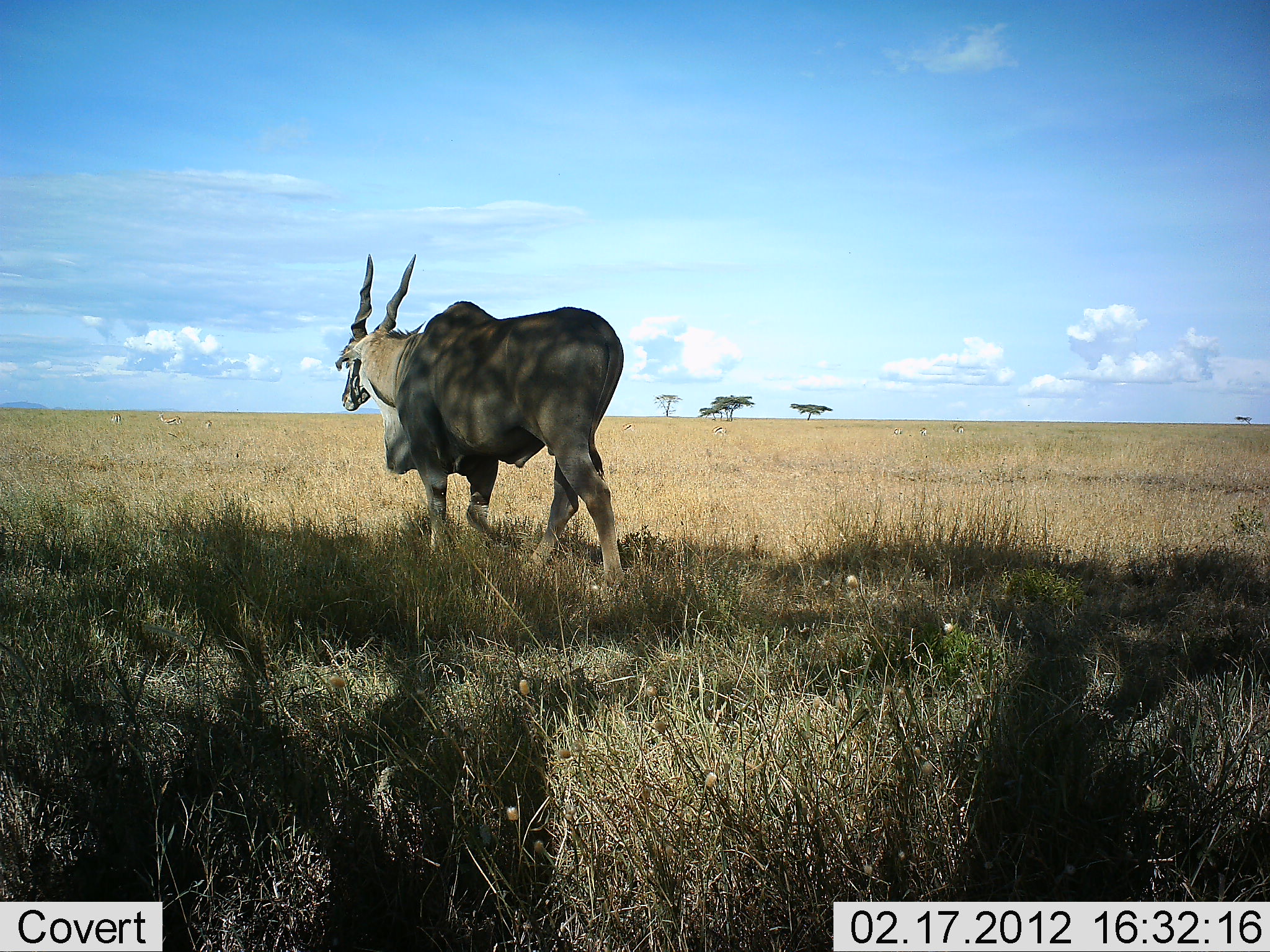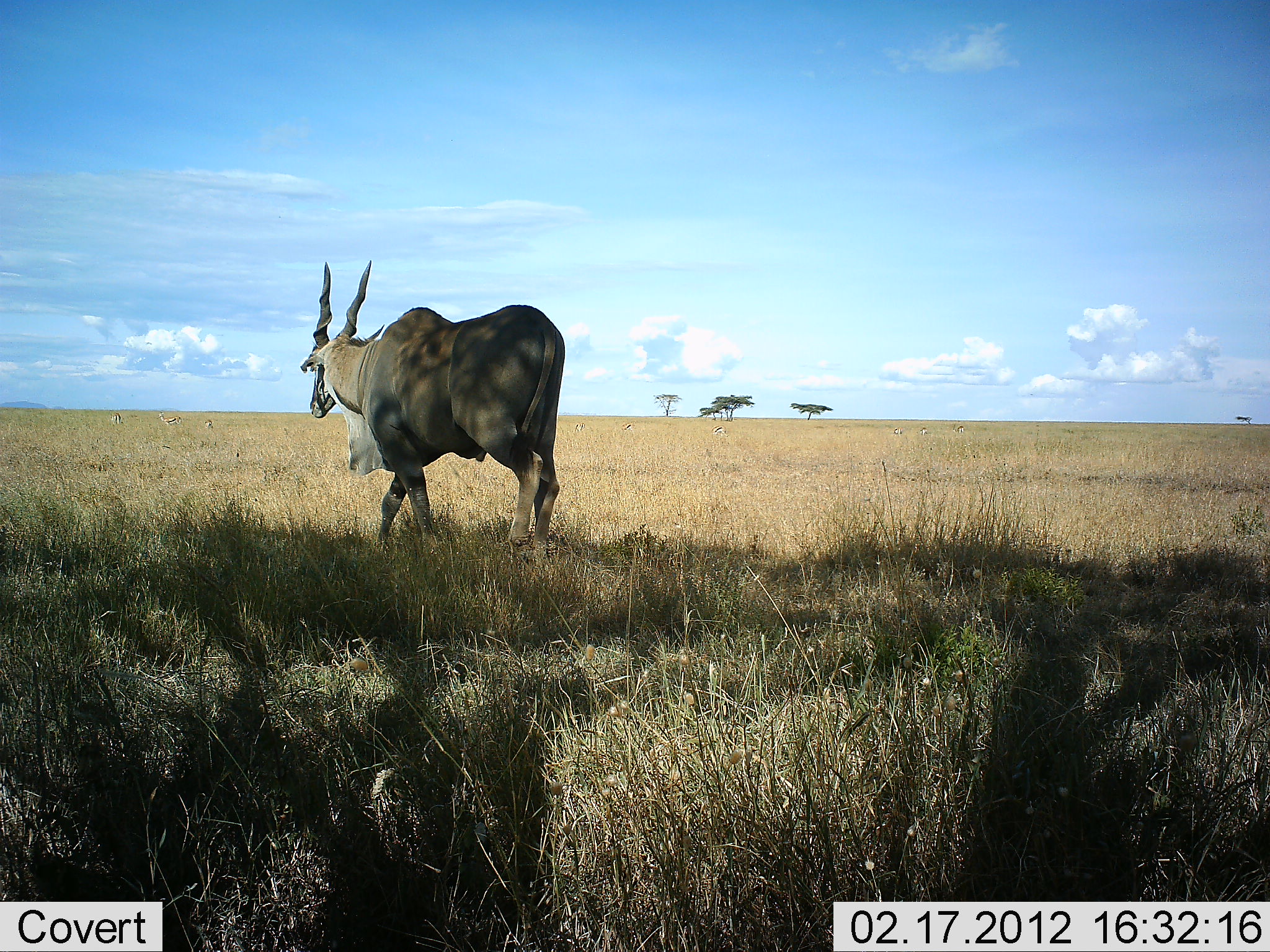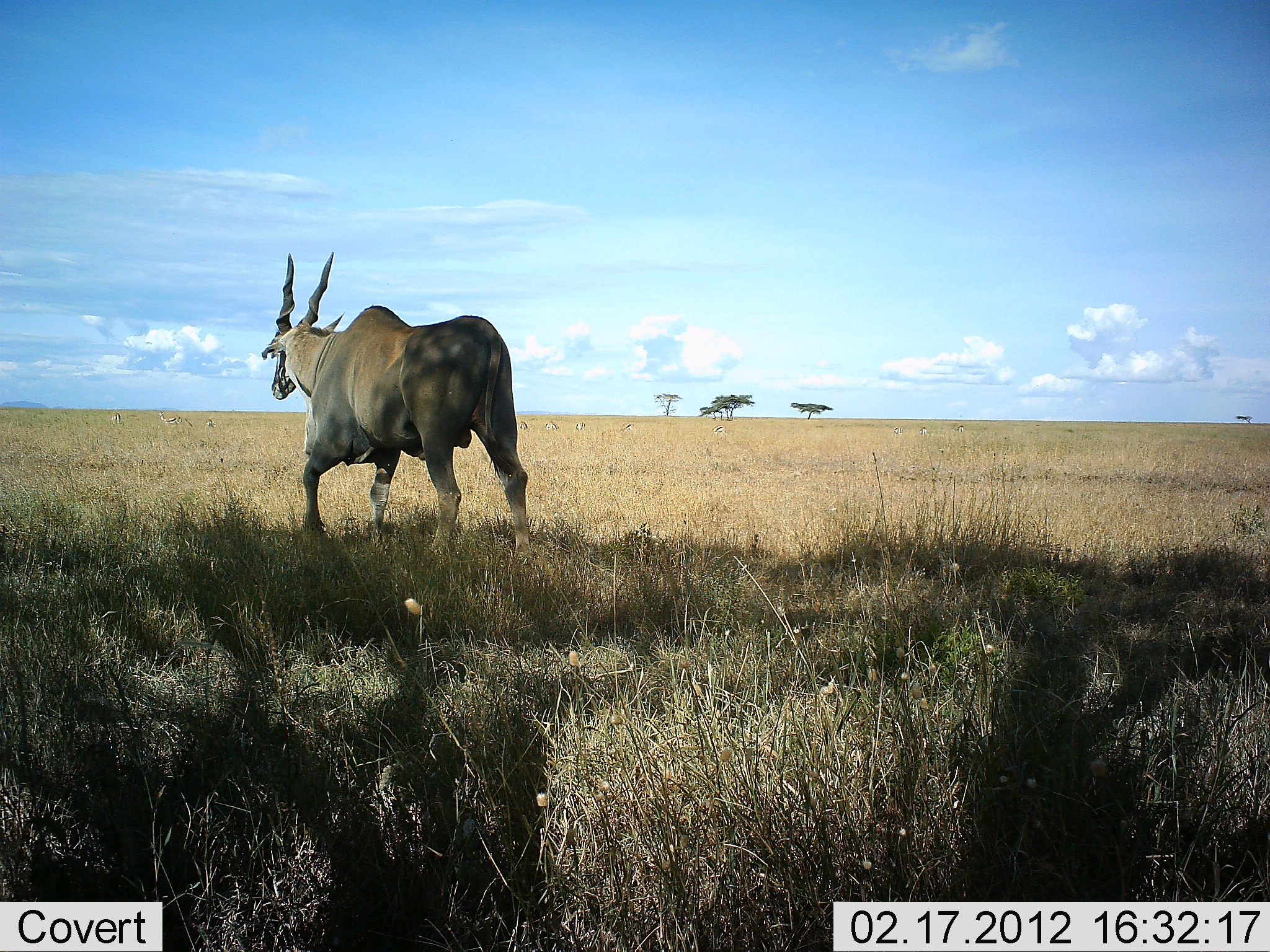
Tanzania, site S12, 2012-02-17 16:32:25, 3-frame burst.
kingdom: Animalia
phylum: Chordata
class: Mammalia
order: Artiodactyla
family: Bovidae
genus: Tragelaphus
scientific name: Tragelaphus oryx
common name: eland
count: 1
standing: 7%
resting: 0%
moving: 100%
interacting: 0%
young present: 0%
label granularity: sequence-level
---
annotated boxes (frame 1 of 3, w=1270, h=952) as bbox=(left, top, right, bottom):
animal: bbox=(336, 253, 626, 586)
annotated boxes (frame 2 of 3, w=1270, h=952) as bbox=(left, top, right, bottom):
animal: bbox=(301, 259, 567, 560)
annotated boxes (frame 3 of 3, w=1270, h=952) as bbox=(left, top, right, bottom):
animal: bbox=(259, 248, 533, 557)